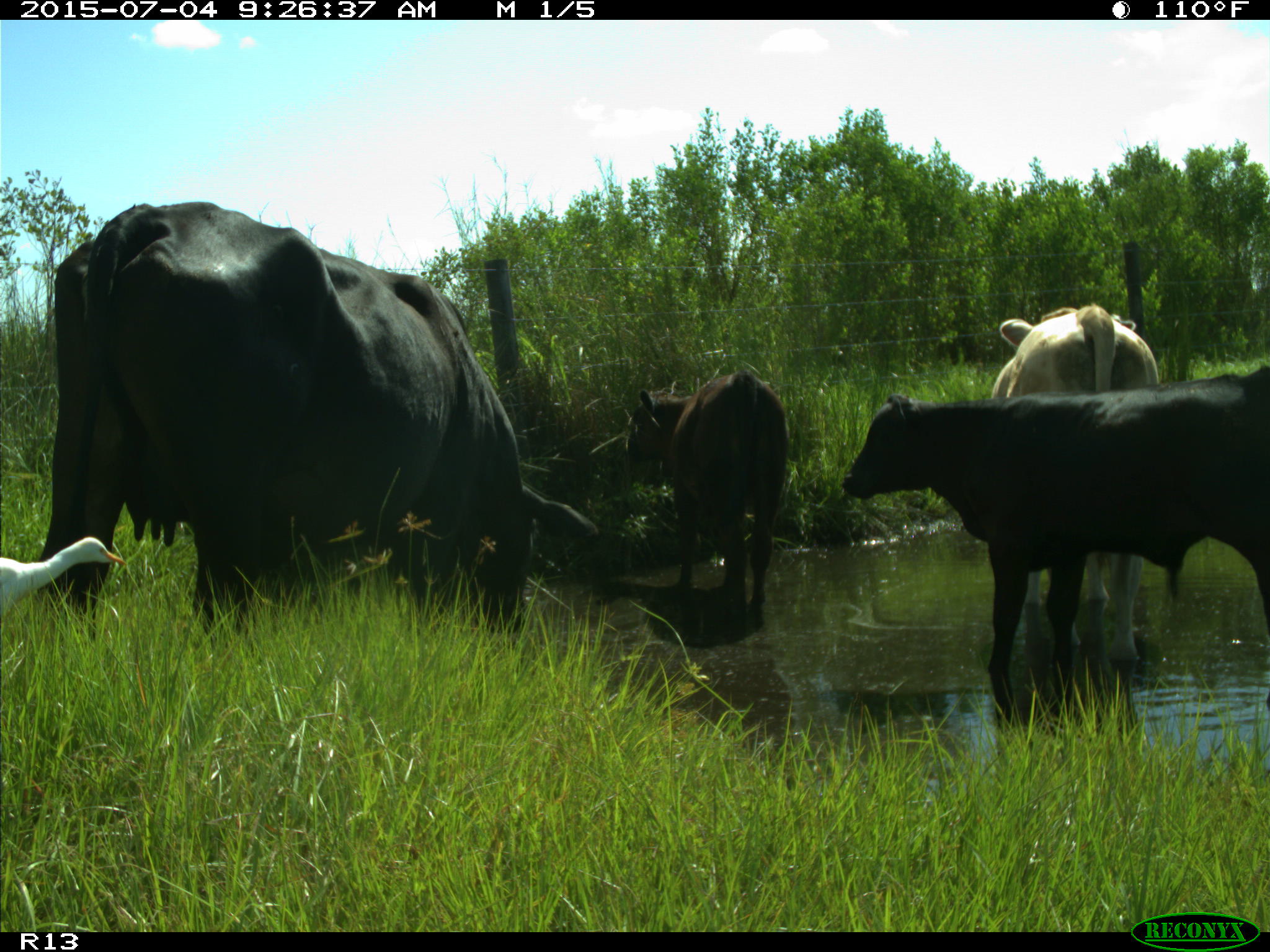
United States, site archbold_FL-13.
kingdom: Animalia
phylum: Chordata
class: Mammalia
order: Artiodactyla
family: Bovidae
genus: Bos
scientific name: Bos taurus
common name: domestic cow